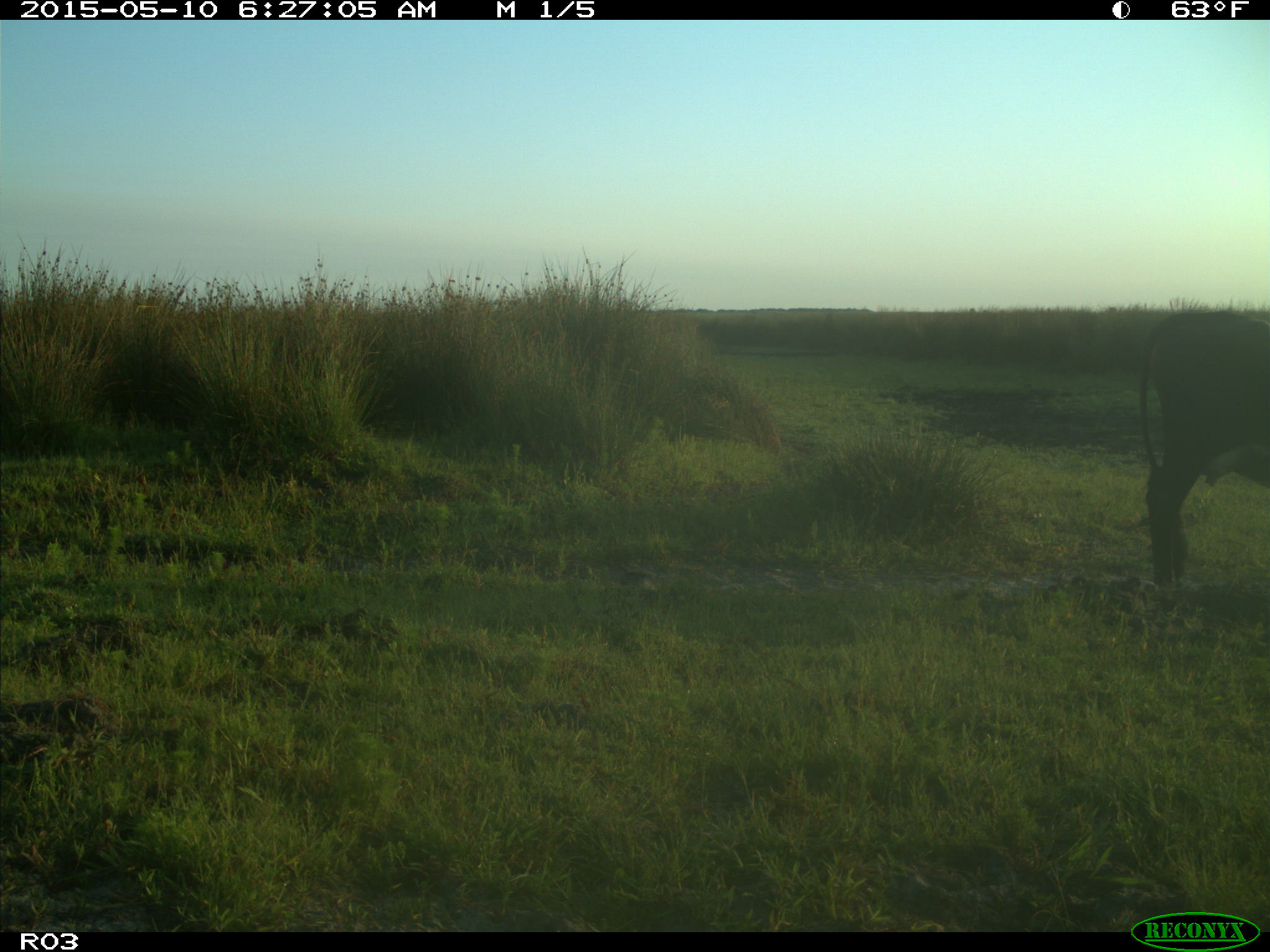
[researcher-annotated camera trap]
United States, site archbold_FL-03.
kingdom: Animalia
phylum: Chordata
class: Mammalia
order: Artiodactyla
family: Bovidae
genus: Bos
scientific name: Bos taurus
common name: domestic cow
Bos taurus (domestic cow).